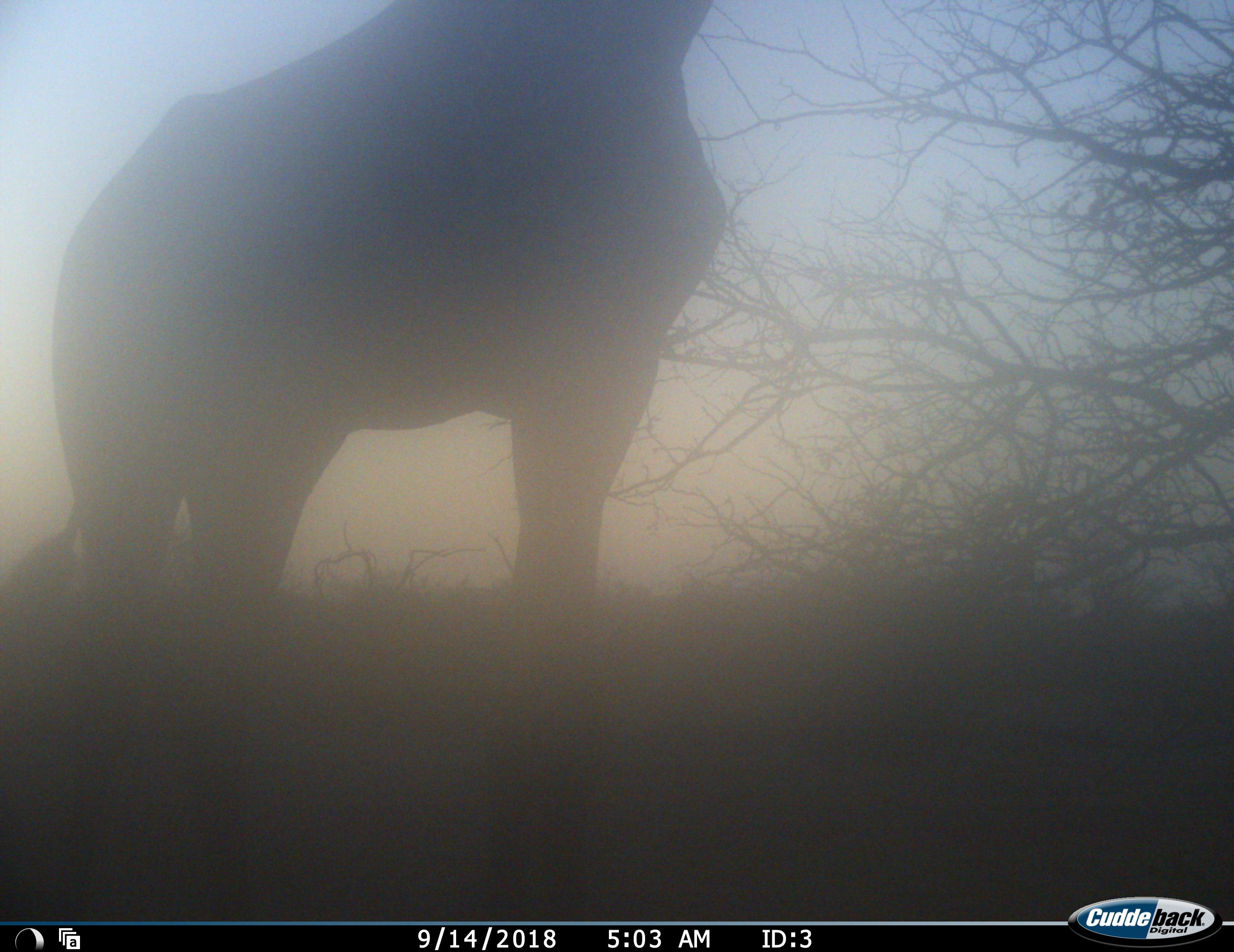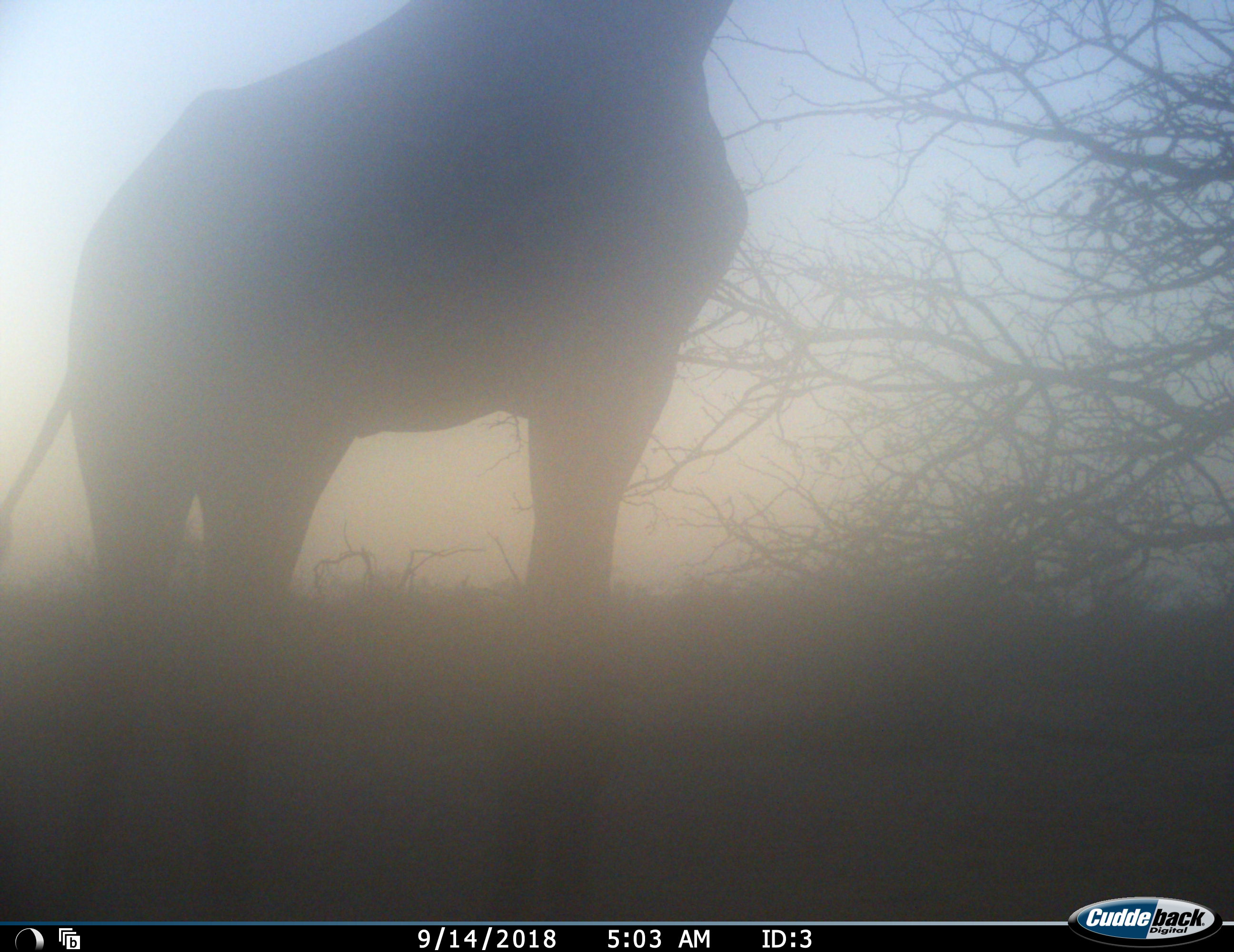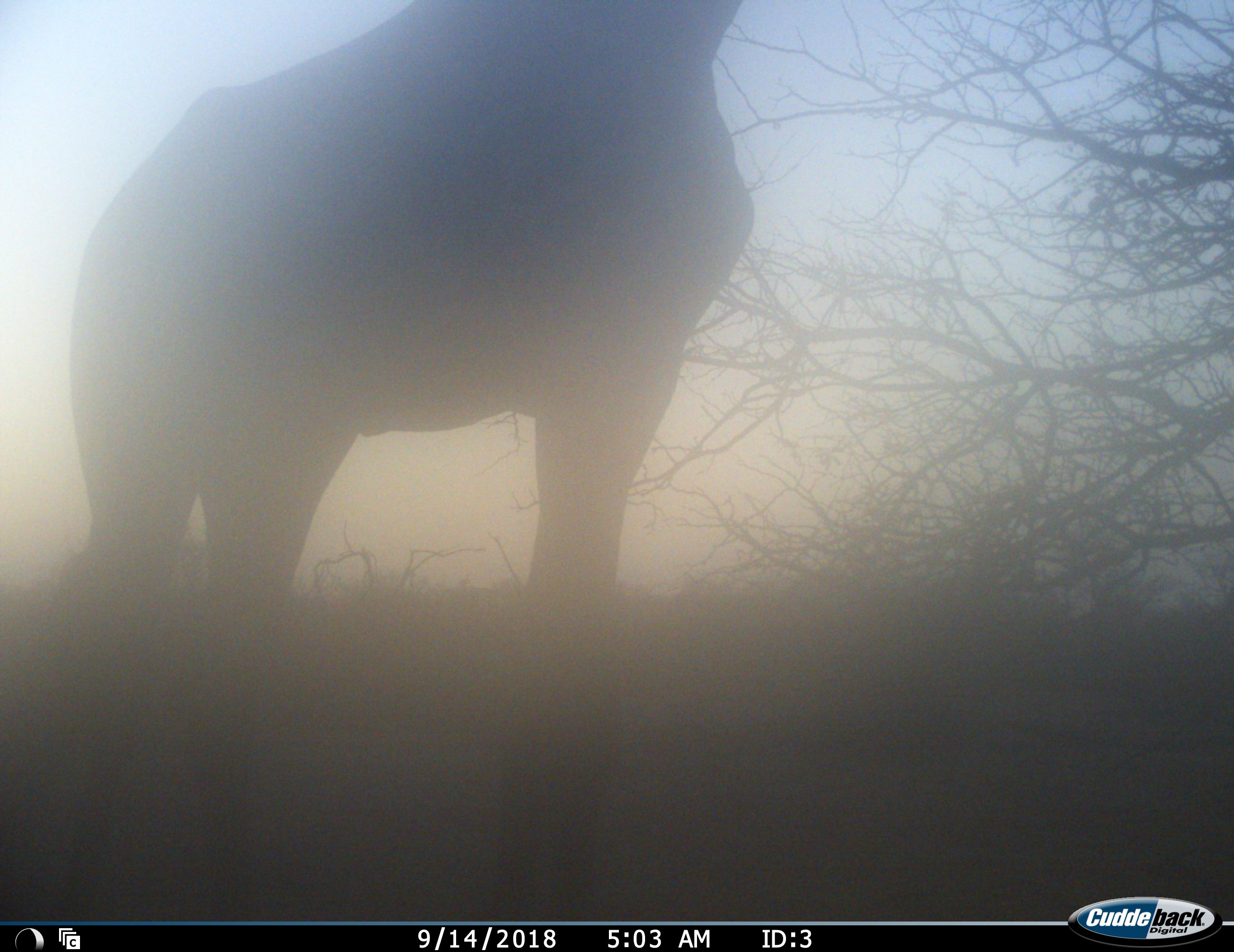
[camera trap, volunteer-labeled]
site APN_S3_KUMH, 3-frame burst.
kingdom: Animalia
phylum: Chordata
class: Mammalia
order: Artiodactyla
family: Giraffidae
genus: Giraffa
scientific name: Giraffa camelopardalis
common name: giraffe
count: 1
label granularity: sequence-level